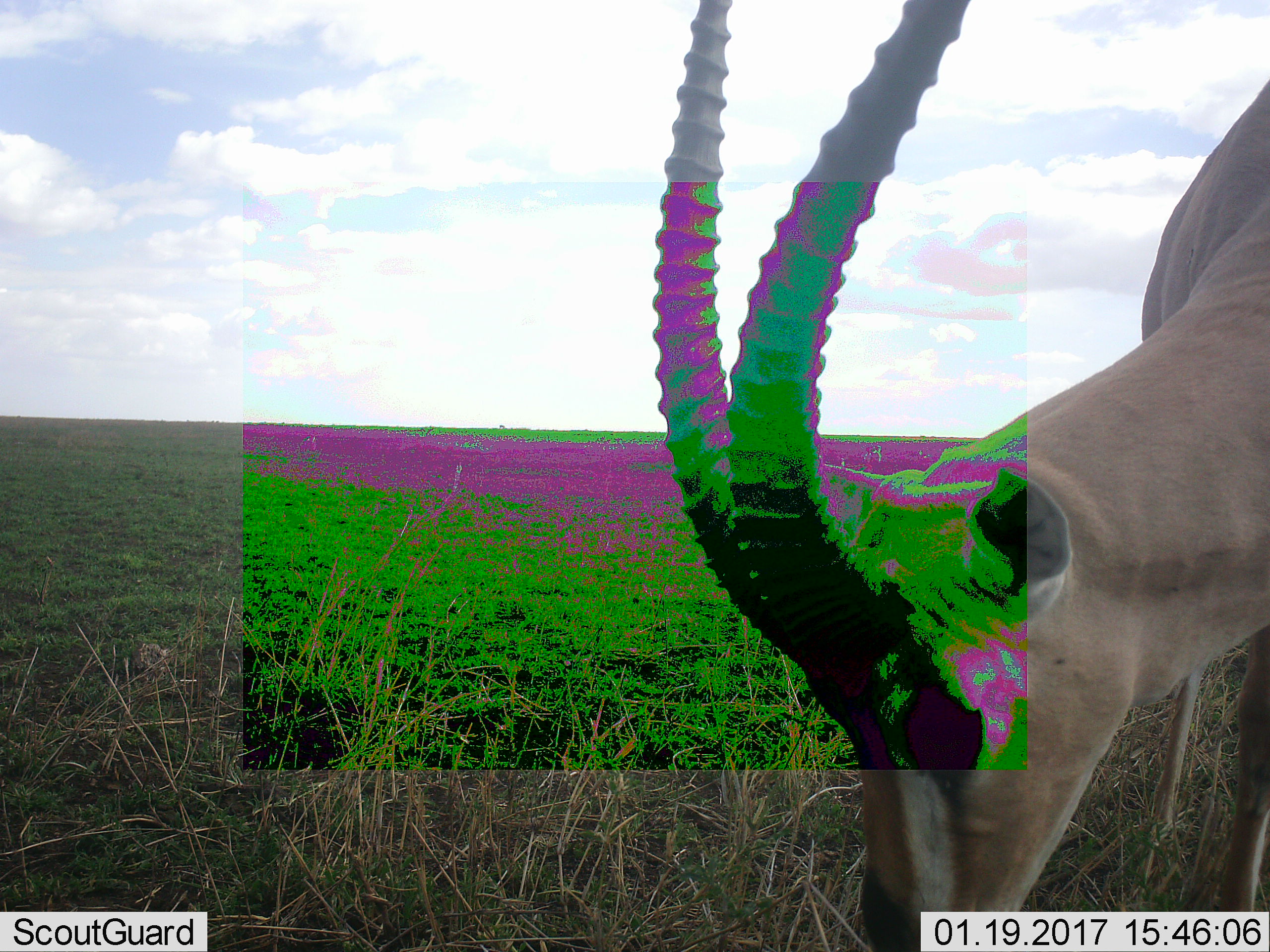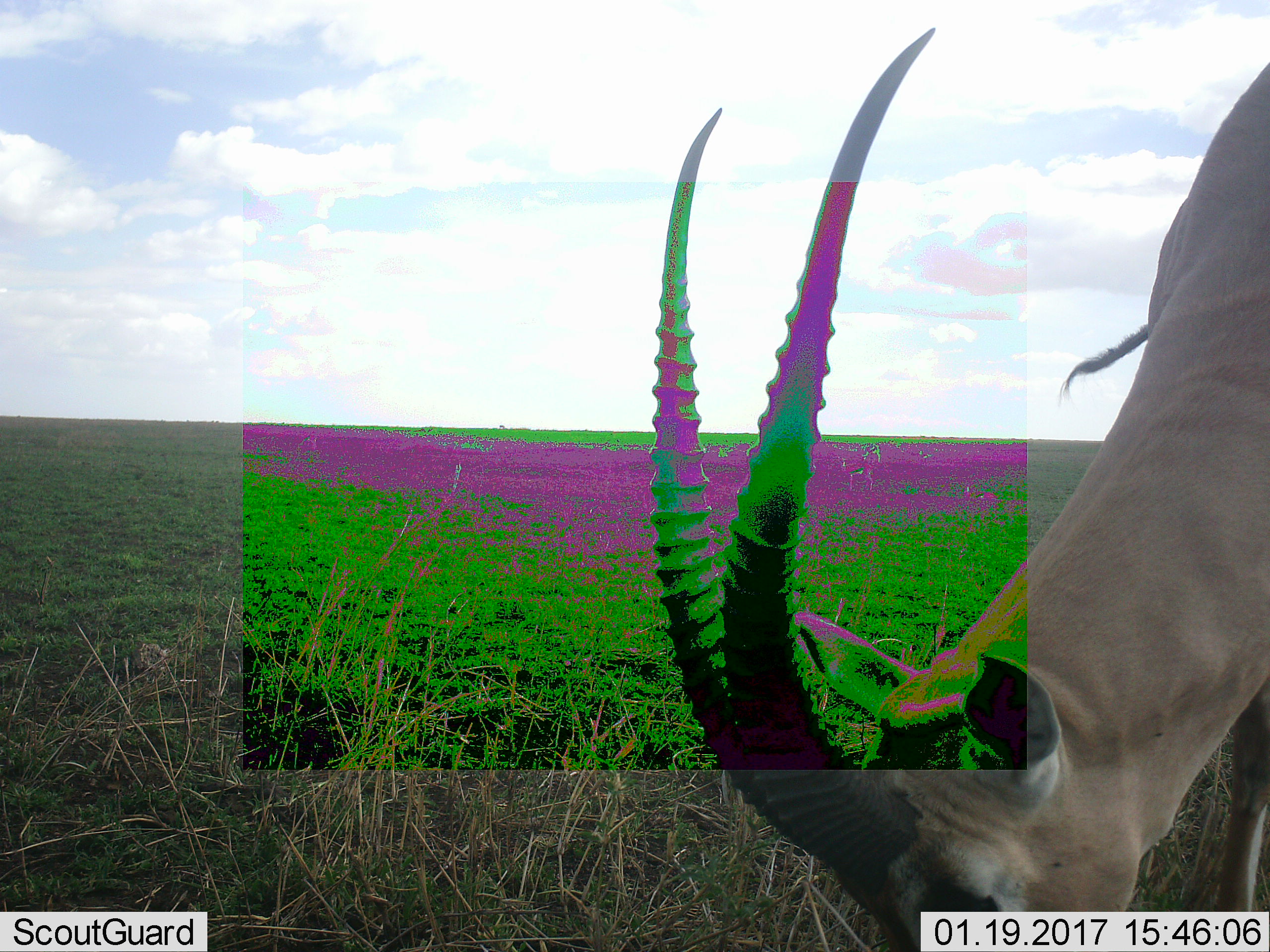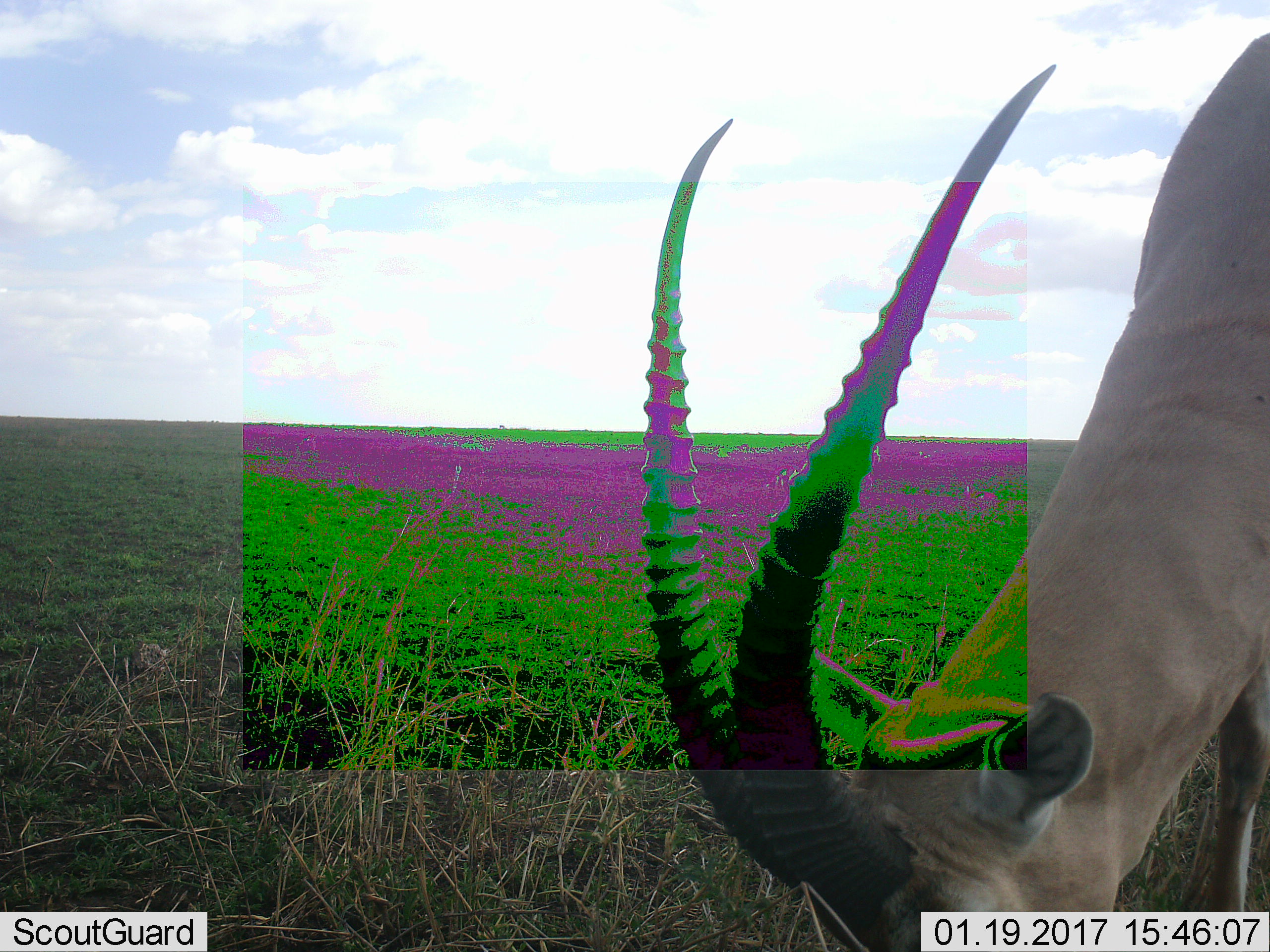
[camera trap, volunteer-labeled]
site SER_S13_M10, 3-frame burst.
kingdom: Animalia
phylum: Chordata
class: Mammalia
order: Artiodactyla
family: Bovidae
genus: Eudorcas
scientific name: Eudorcas thomsonii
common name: thomson's gazelle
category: gazellethomsons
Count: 1.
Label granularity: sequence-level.